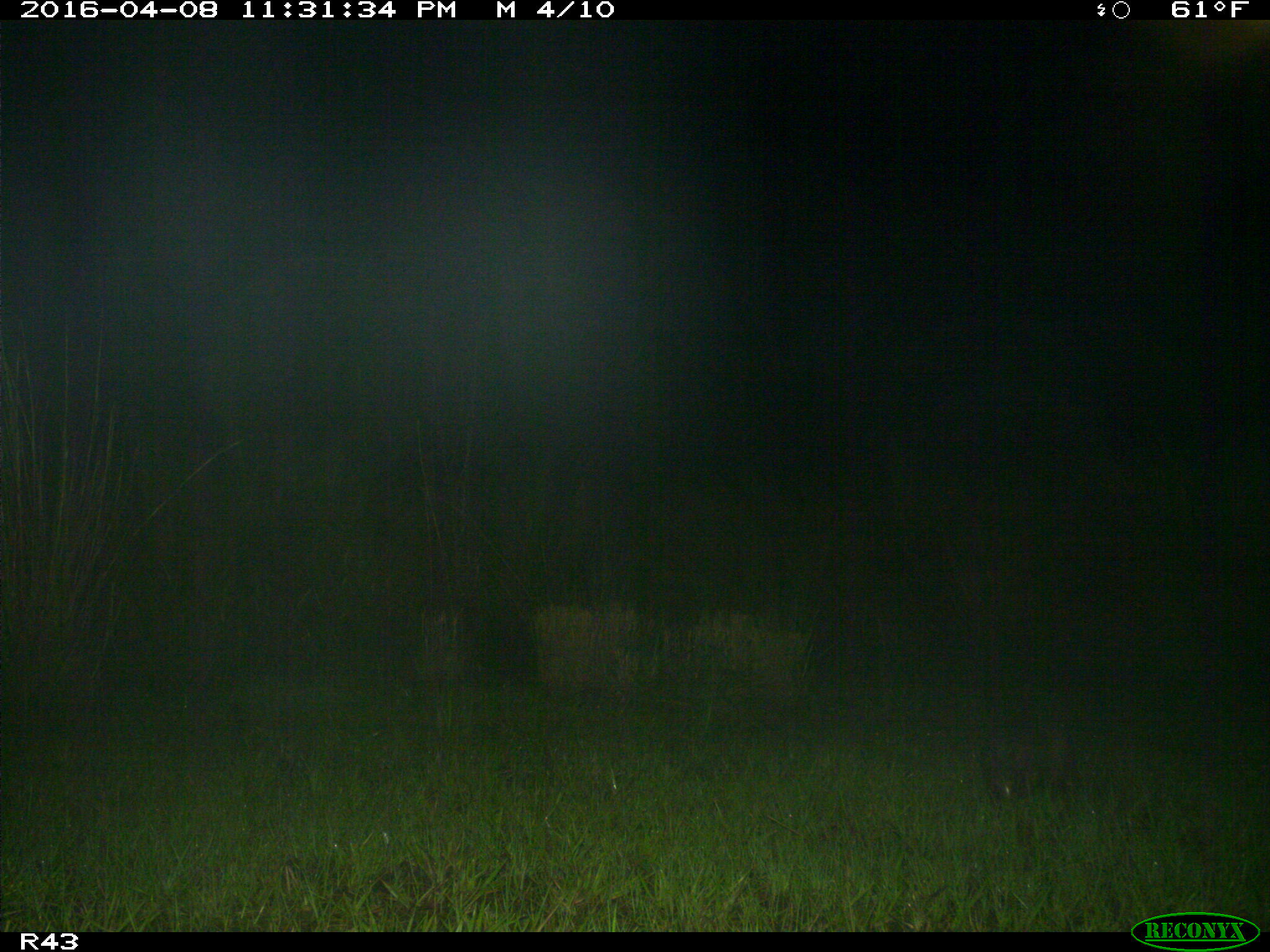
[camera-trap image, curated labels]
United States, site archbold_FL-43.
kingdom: Animalia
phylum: Chordata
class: Mammalia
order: Cingulata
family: Dasypodidae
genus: Dasypus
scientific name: Dasypus novemcinctus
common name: nine-banded armadillo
Dasypus novemcinctus (nine-banded armadillo).